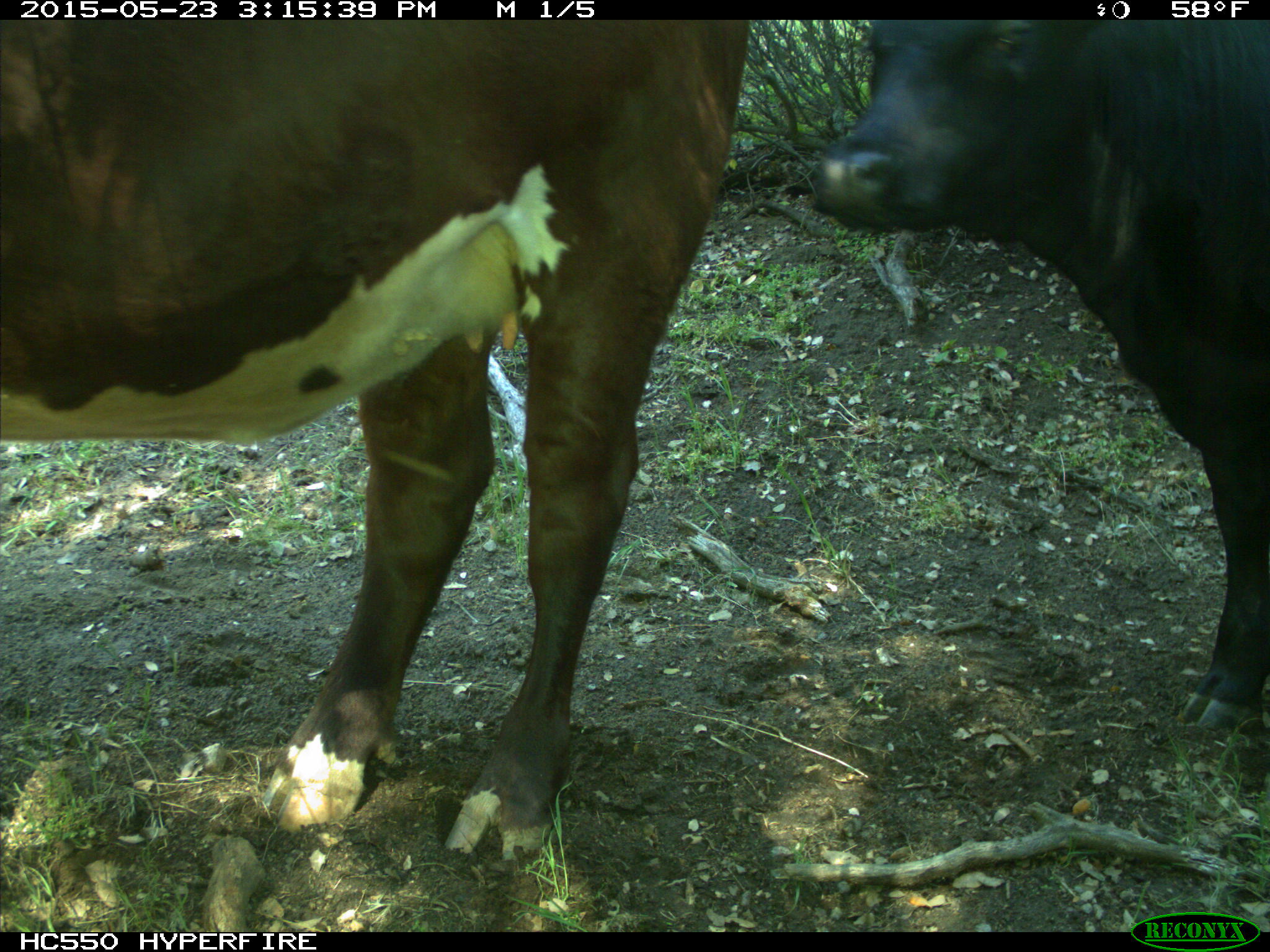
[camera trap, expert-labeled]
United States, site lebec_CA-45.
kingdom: Animalia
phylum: Chordata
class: Mammalia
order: Artiodactyla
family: Bovidae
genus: Bos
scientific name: Bos taurus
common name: domestic cow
Bos taurus (domestic cow).